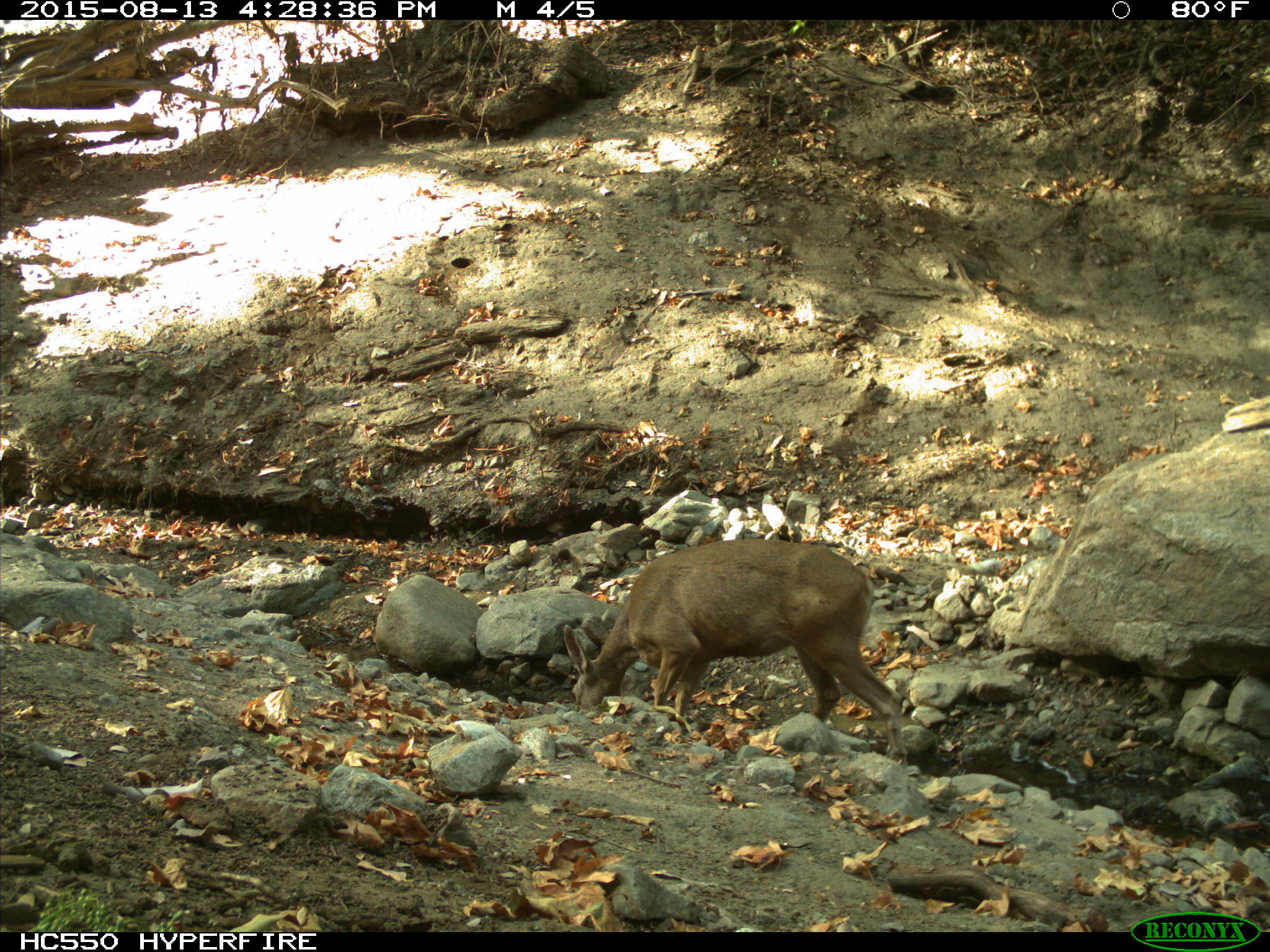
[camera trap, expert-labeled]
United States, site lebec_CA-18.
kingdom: Animalia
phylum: Chordata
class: Mammalia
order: Artiodactyla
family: Cervidae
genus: Odocoileus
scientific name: Odocoileus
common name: deer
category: unidentified deer